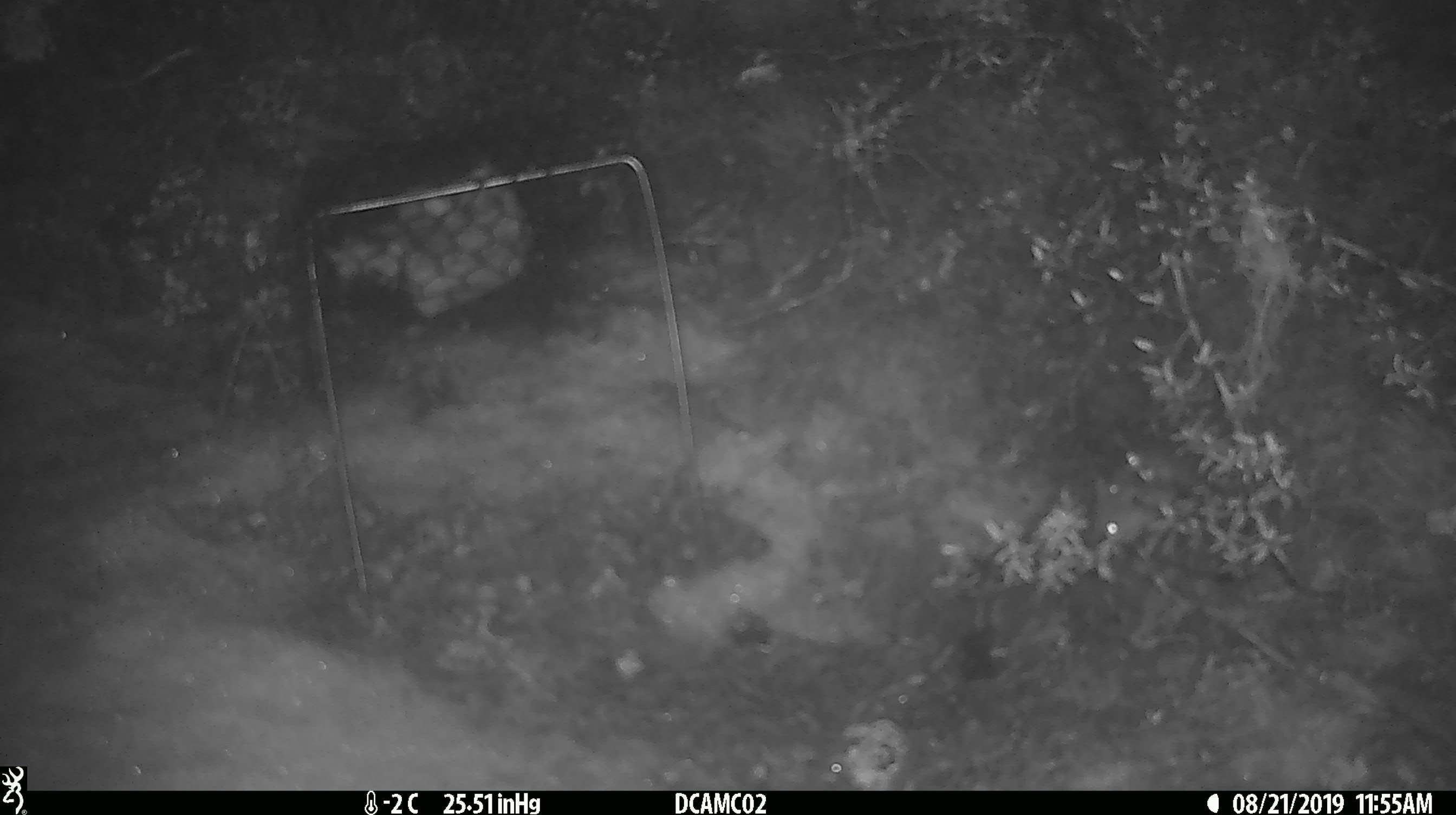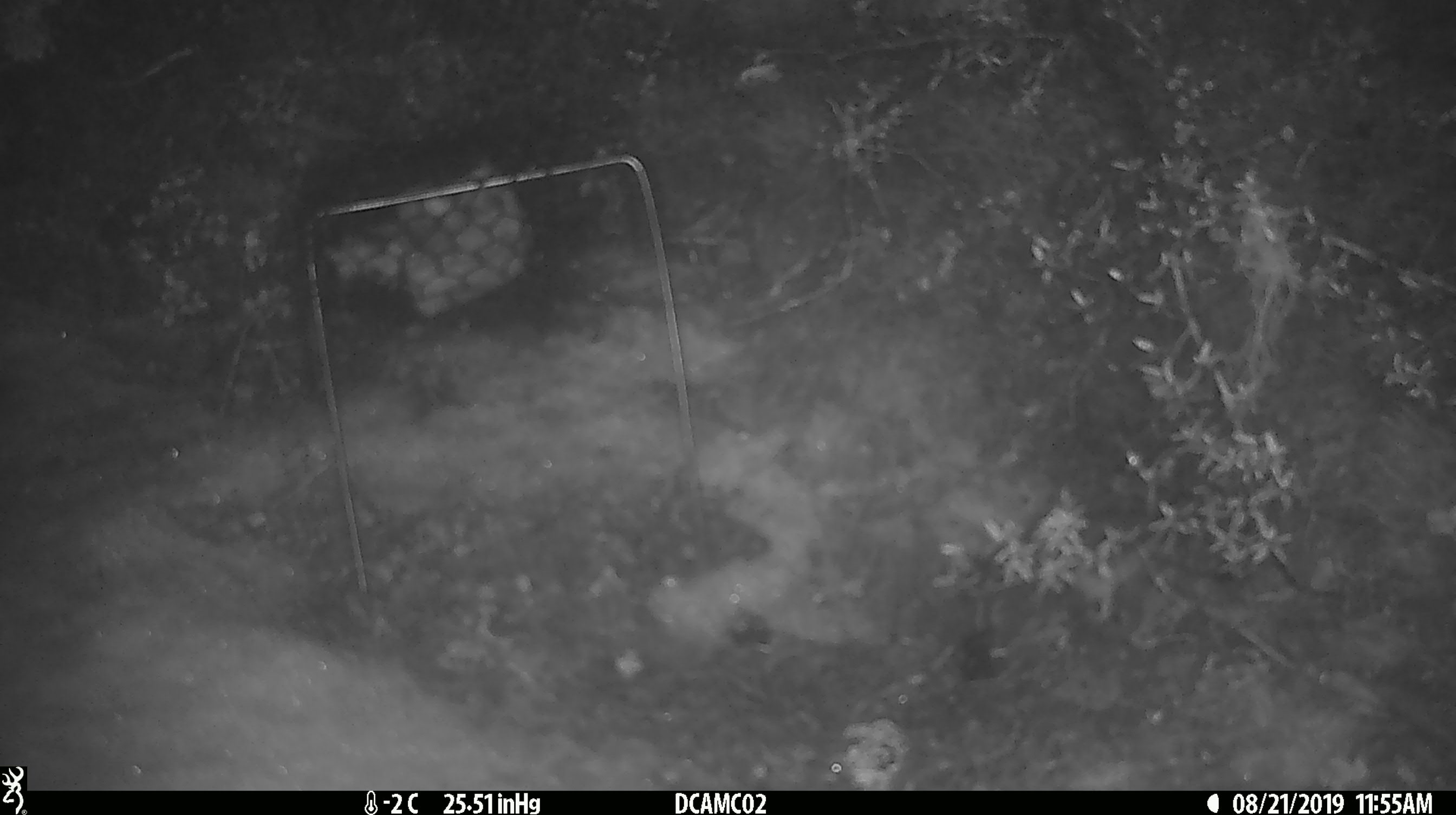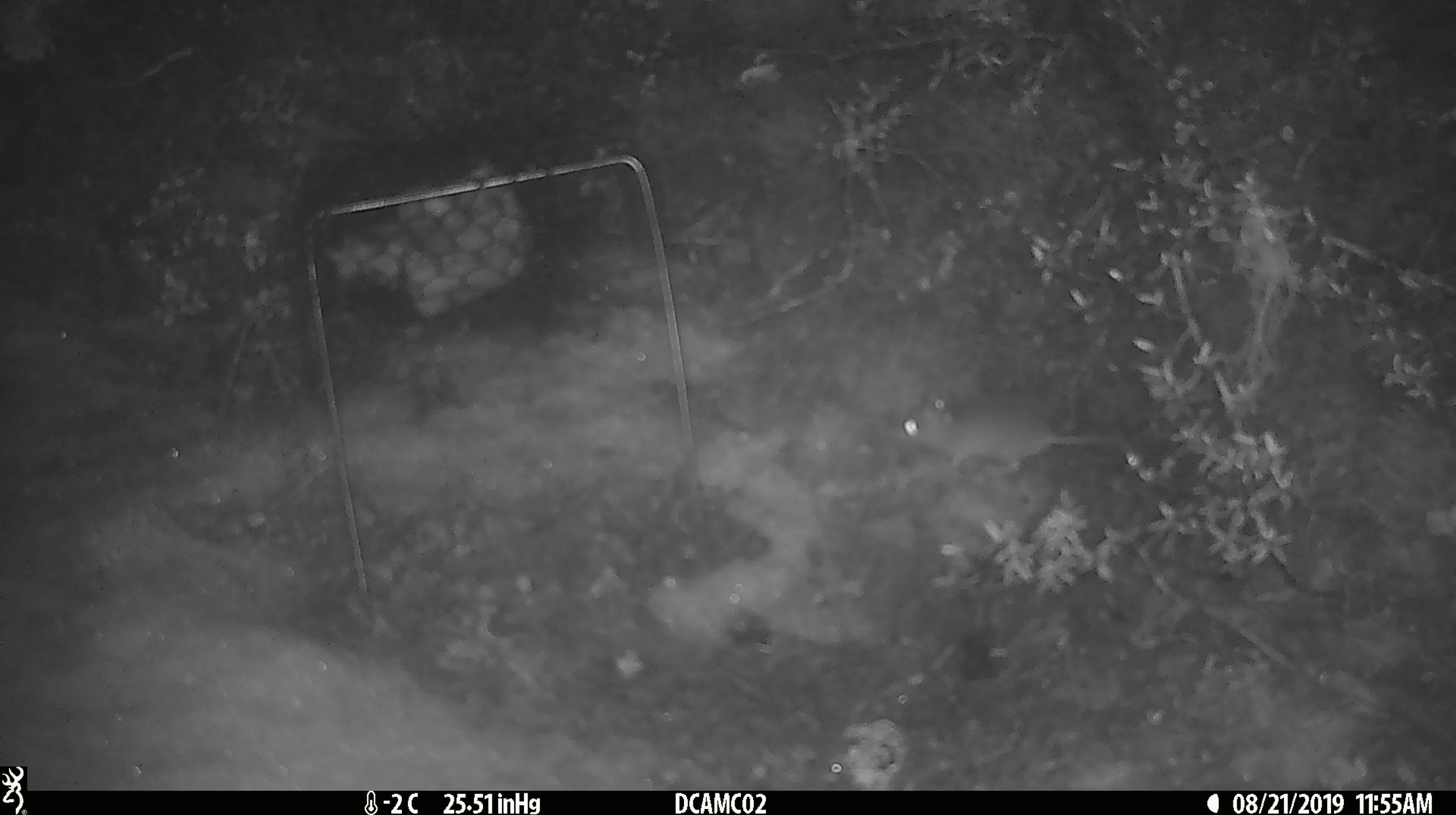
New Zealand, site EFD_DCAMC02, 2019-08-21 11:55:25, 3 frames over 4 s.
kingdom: Animalia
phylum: Chordata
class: Mammalia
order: Rodentia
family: Muridae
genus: Mus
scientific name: Mus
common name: mouse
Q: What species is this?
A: Mouse (Mus).